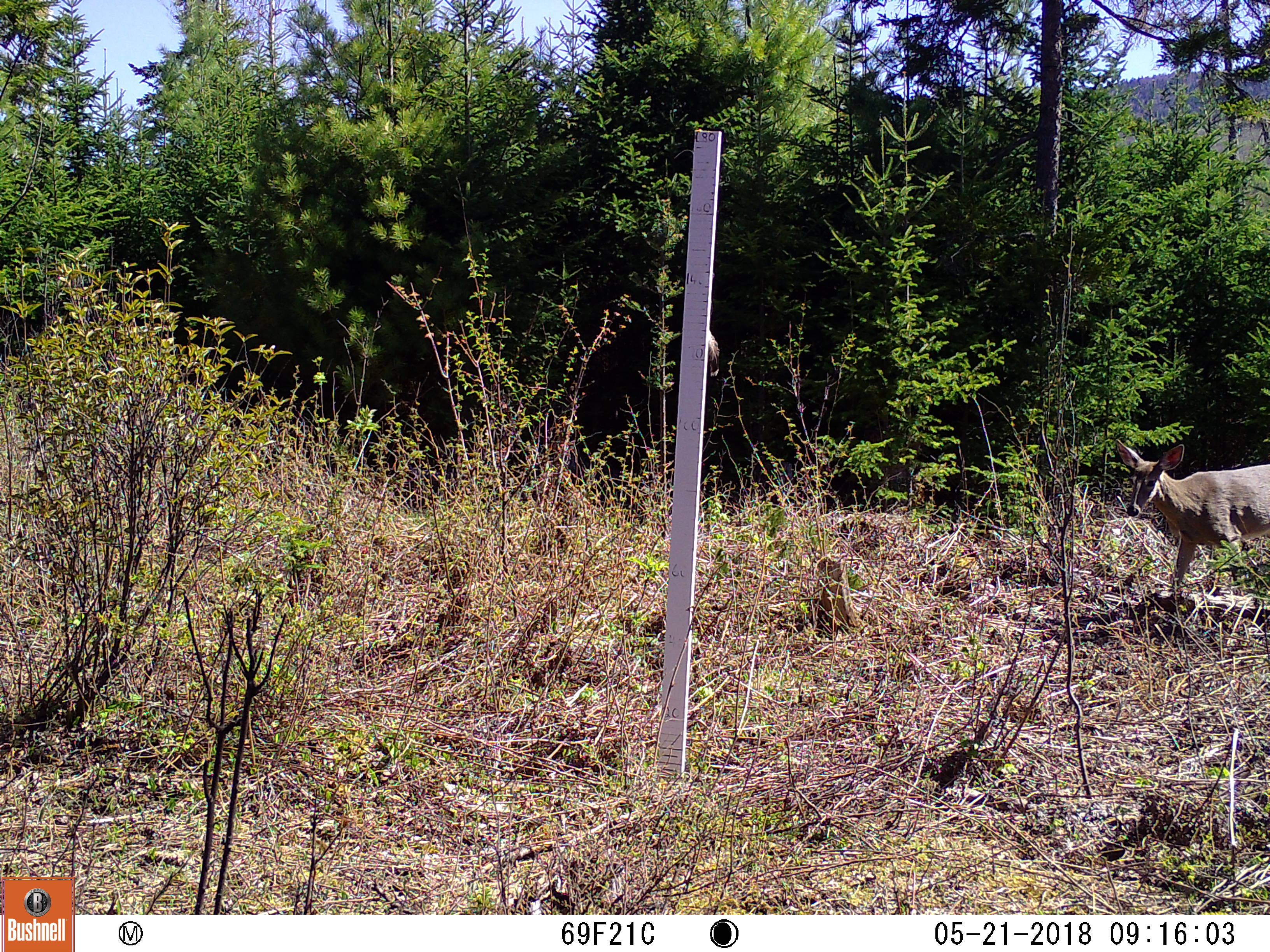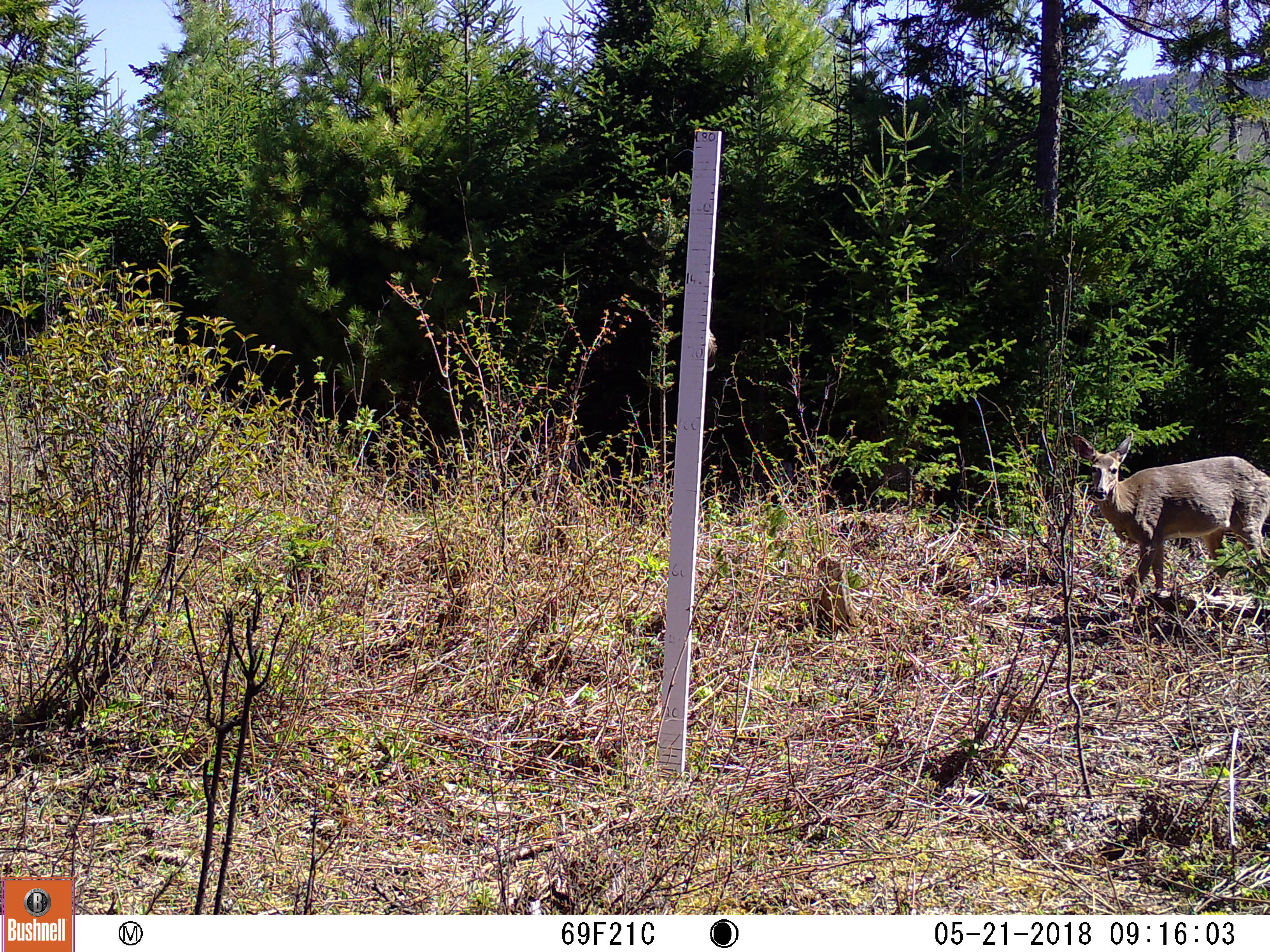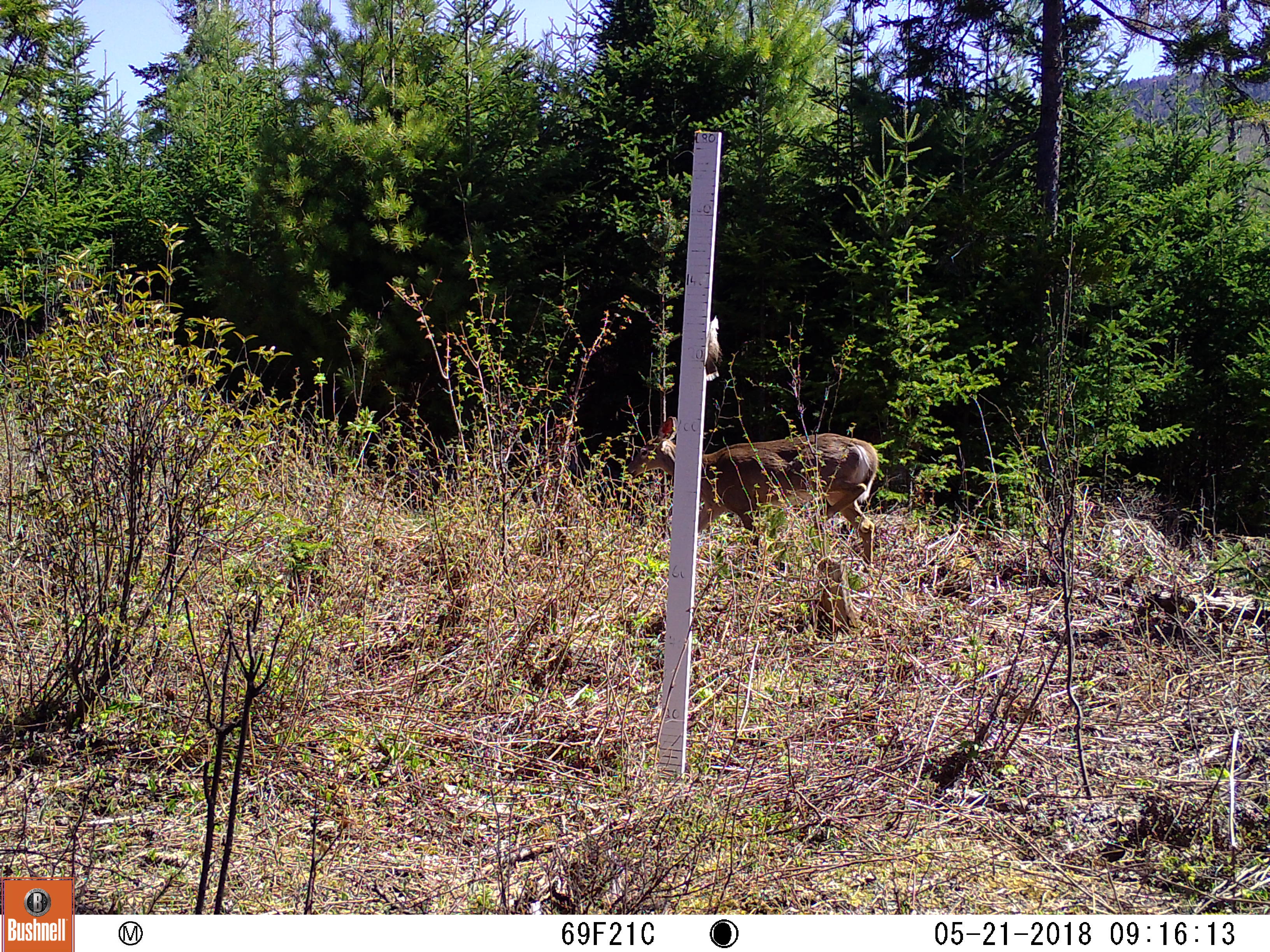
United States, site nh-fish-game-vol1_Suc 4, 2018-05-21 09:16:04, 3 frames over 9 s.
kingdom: Animalia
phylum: Chordata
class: Mammalia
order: Artiodactyla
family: Cervidae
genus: Odocoileus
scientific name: Odocoileus virginianus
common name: white-tailed deer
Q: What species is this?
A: White-tailed deer (Odocoileus virginianus).